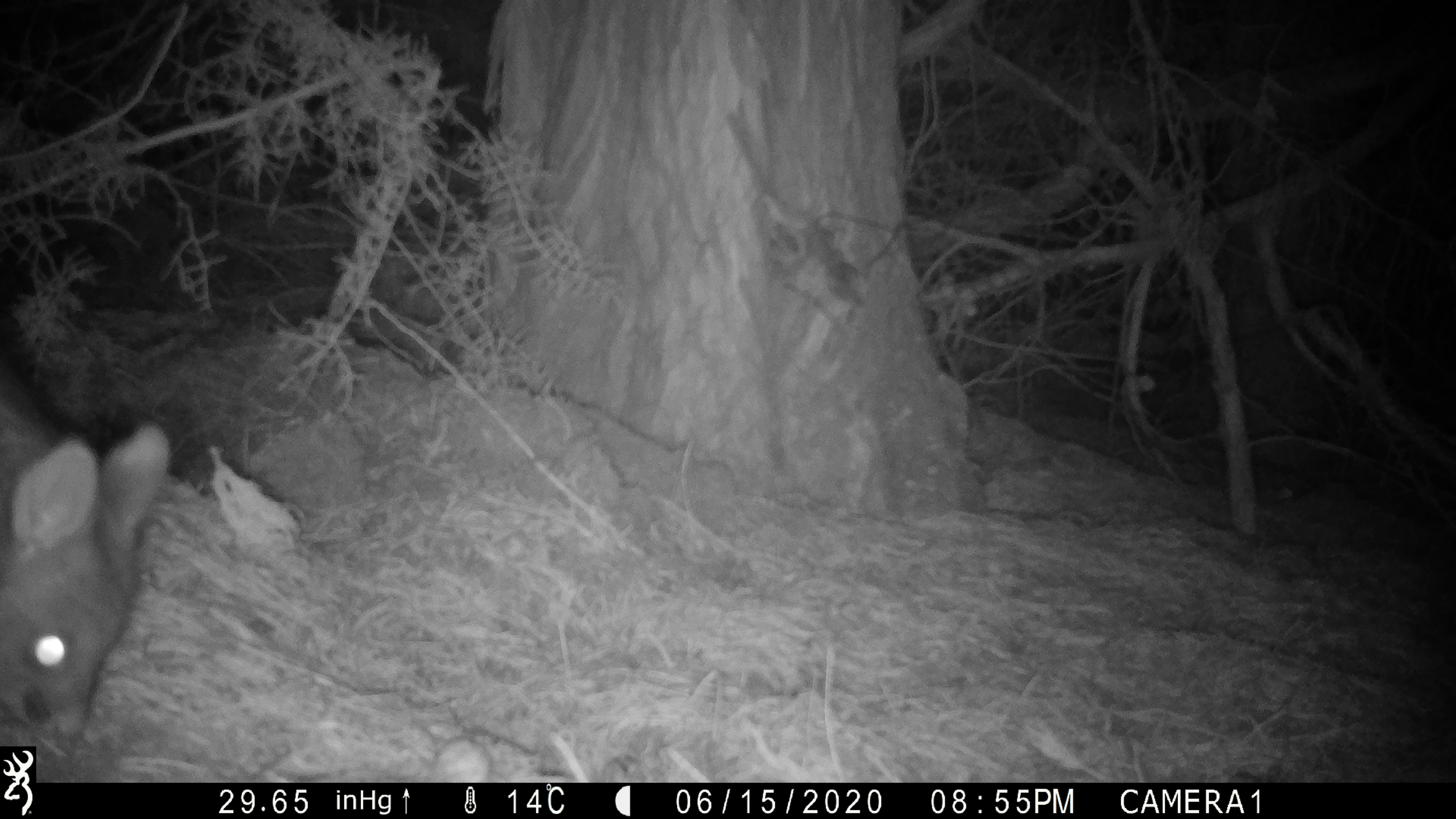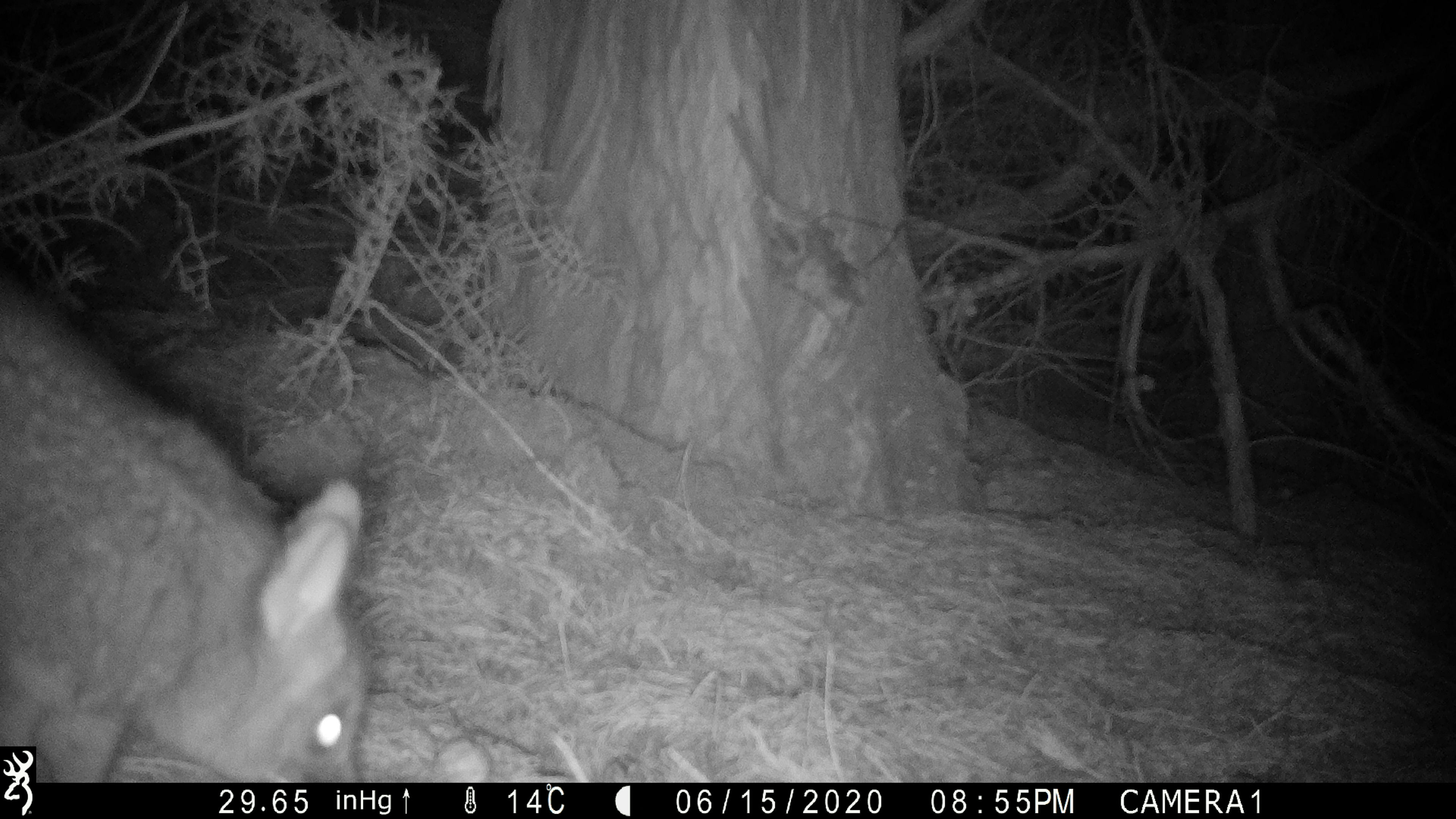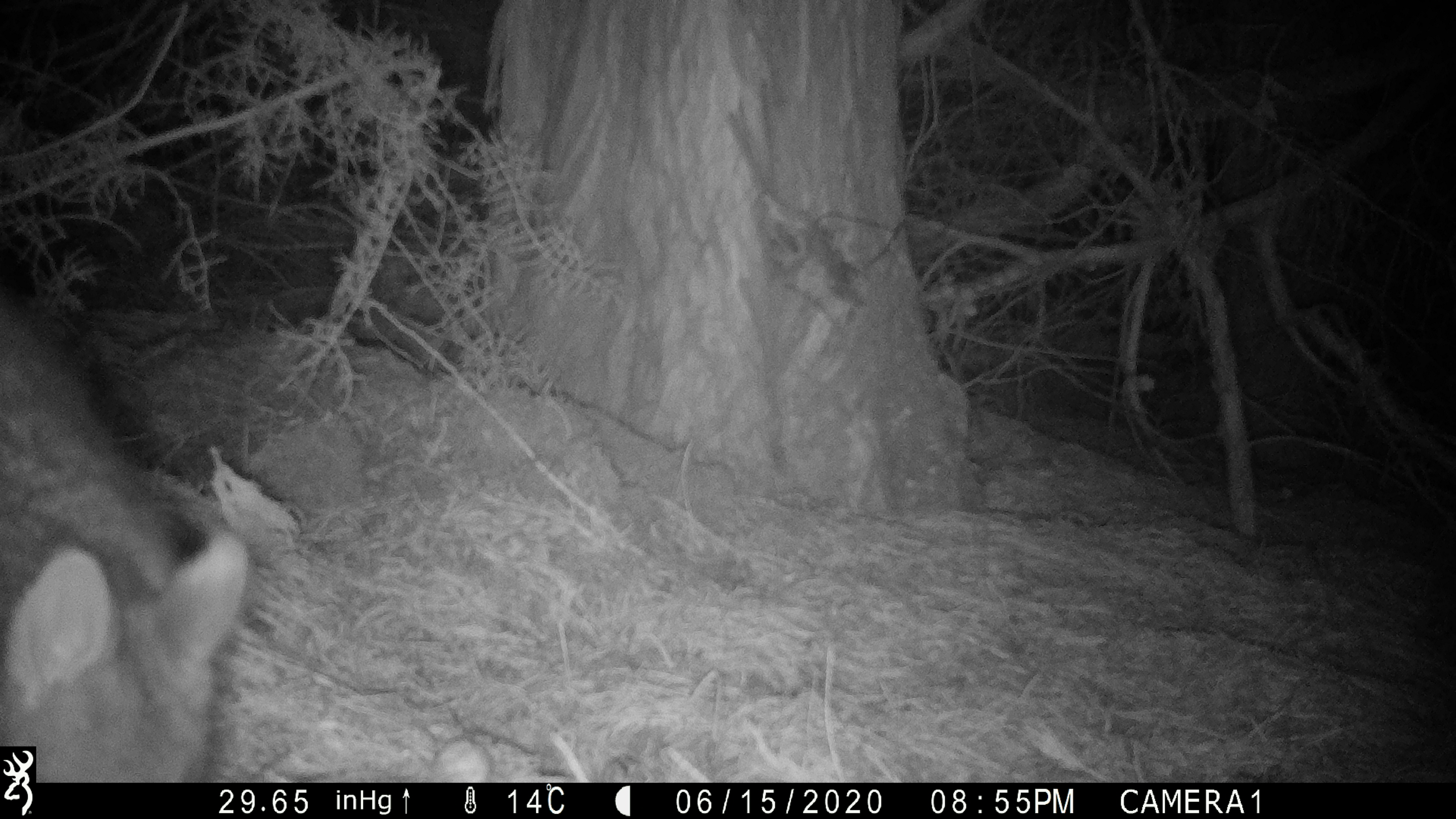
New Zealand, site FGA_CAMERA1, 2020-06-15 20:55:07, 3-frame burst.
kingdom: Animalia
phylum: Chordata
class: Mammalia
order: Diprotodontia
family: Phalangeridae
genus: Trichosurus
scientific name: Trichosurus vulpecula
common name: common brushtail possum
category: possum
Possum (common brushtail possum) (Trichosurus vulpecula).